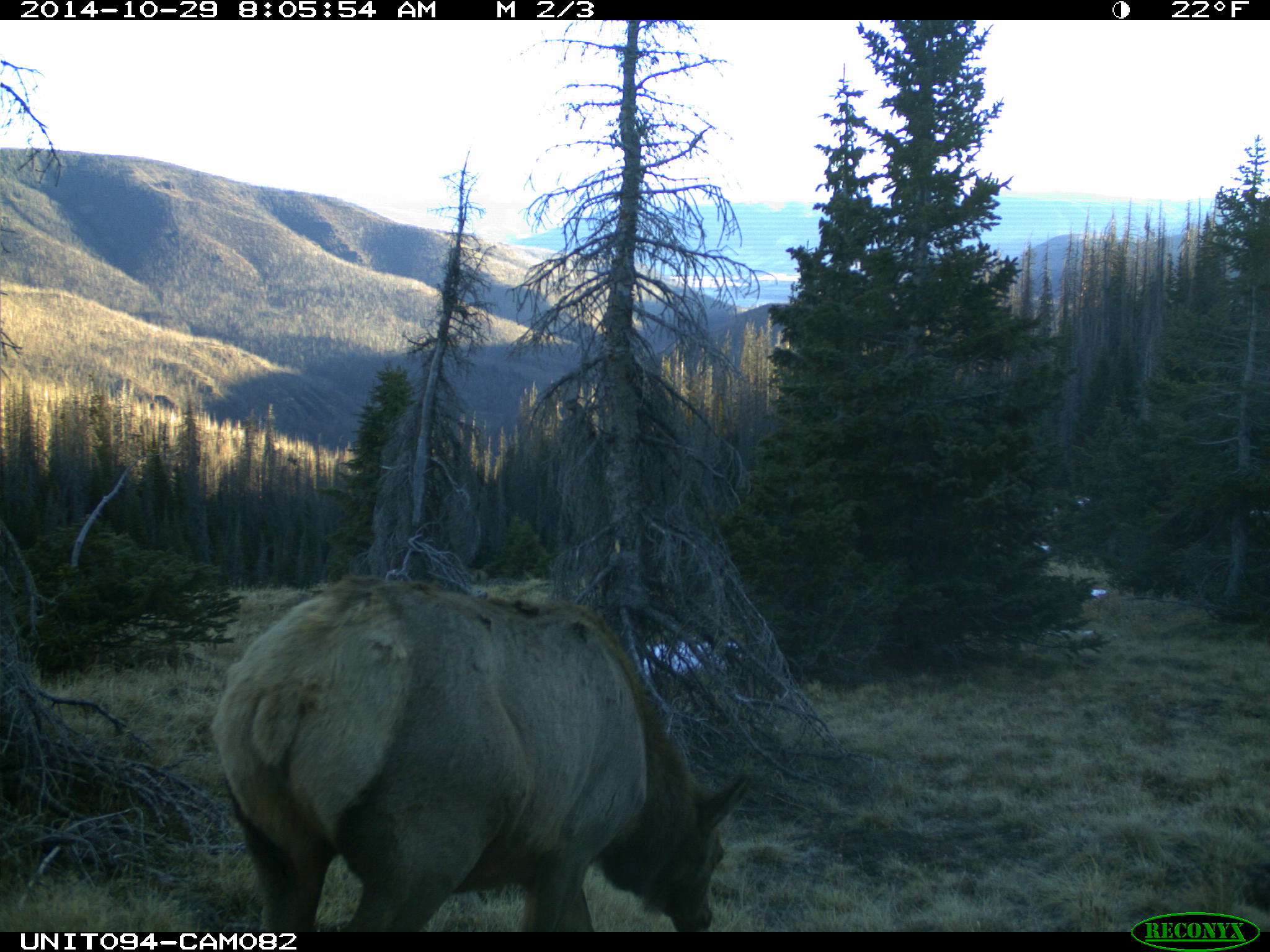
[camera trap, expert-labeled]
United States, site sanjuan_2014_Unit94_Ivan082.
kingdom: Animalia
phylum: Chordata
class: Mammalia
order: Artiodactyla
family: Cervidae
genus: Cervus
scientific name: Cervus elaphus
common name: red deer